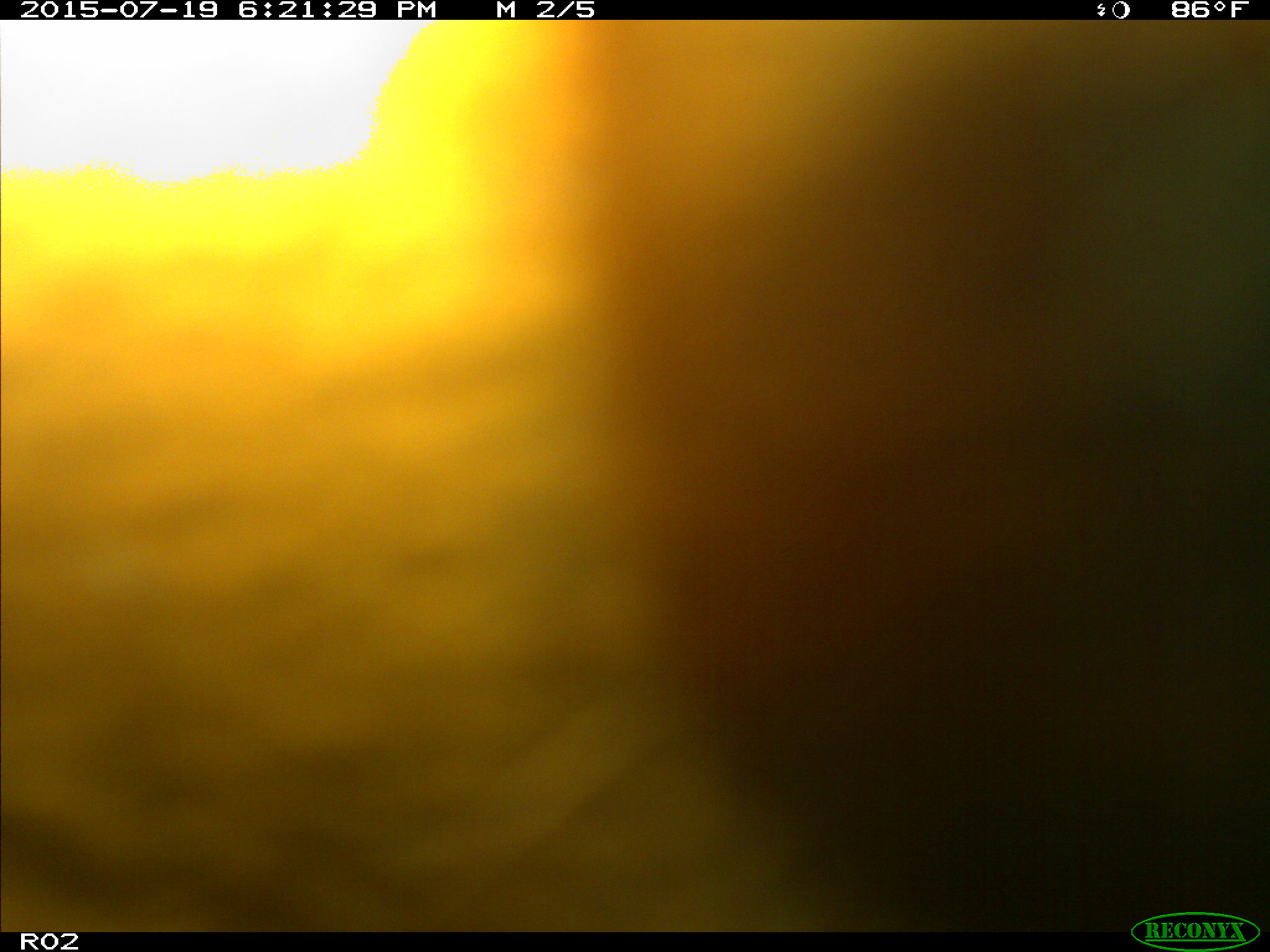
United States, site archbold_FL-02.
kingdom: Animalia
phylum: Chordata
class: Mammalia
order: Artiodactyla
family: Bovidae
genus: Bos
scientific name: Bos taurus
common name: domestic cow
Bos taurus (domestic cow).